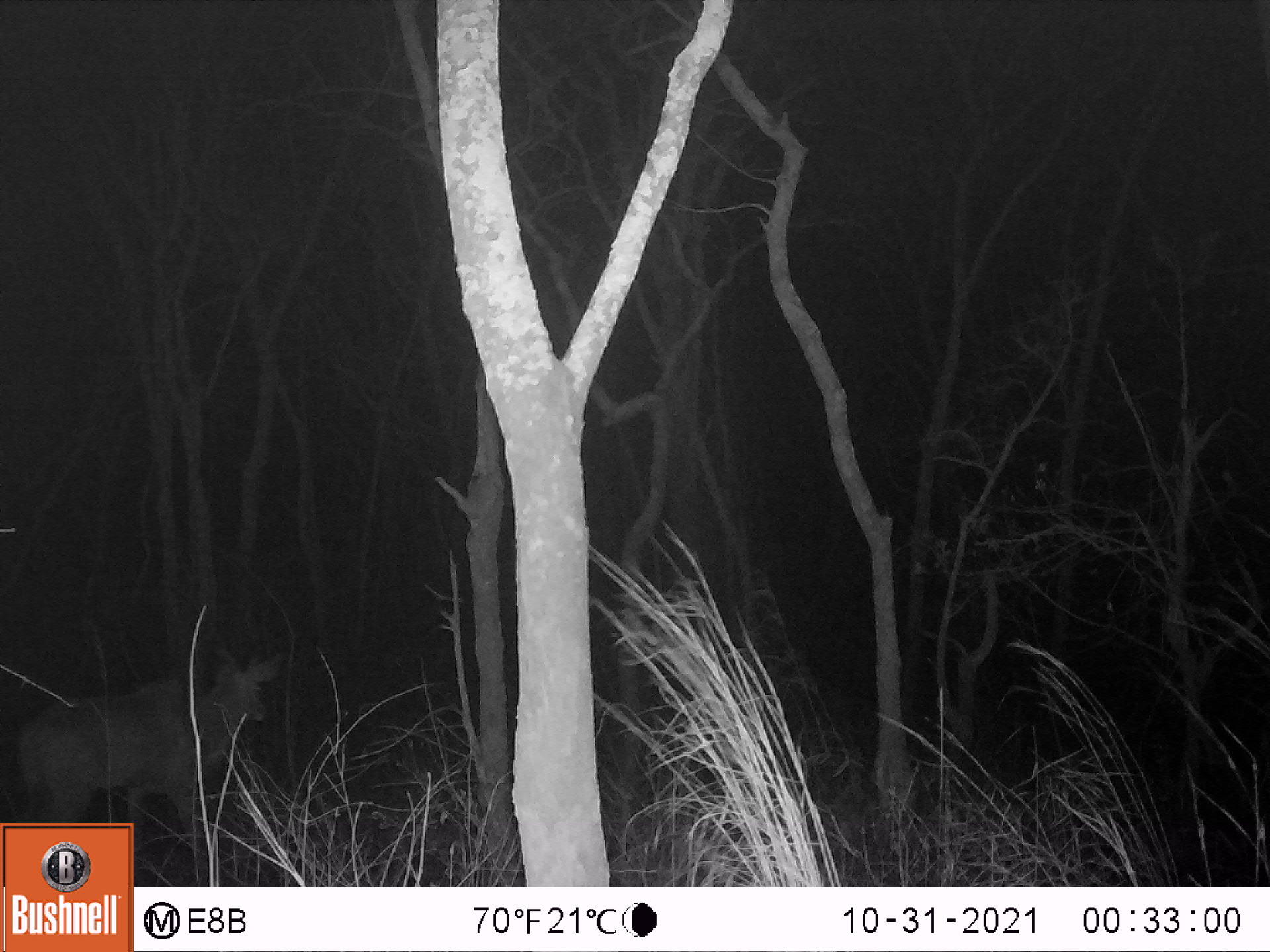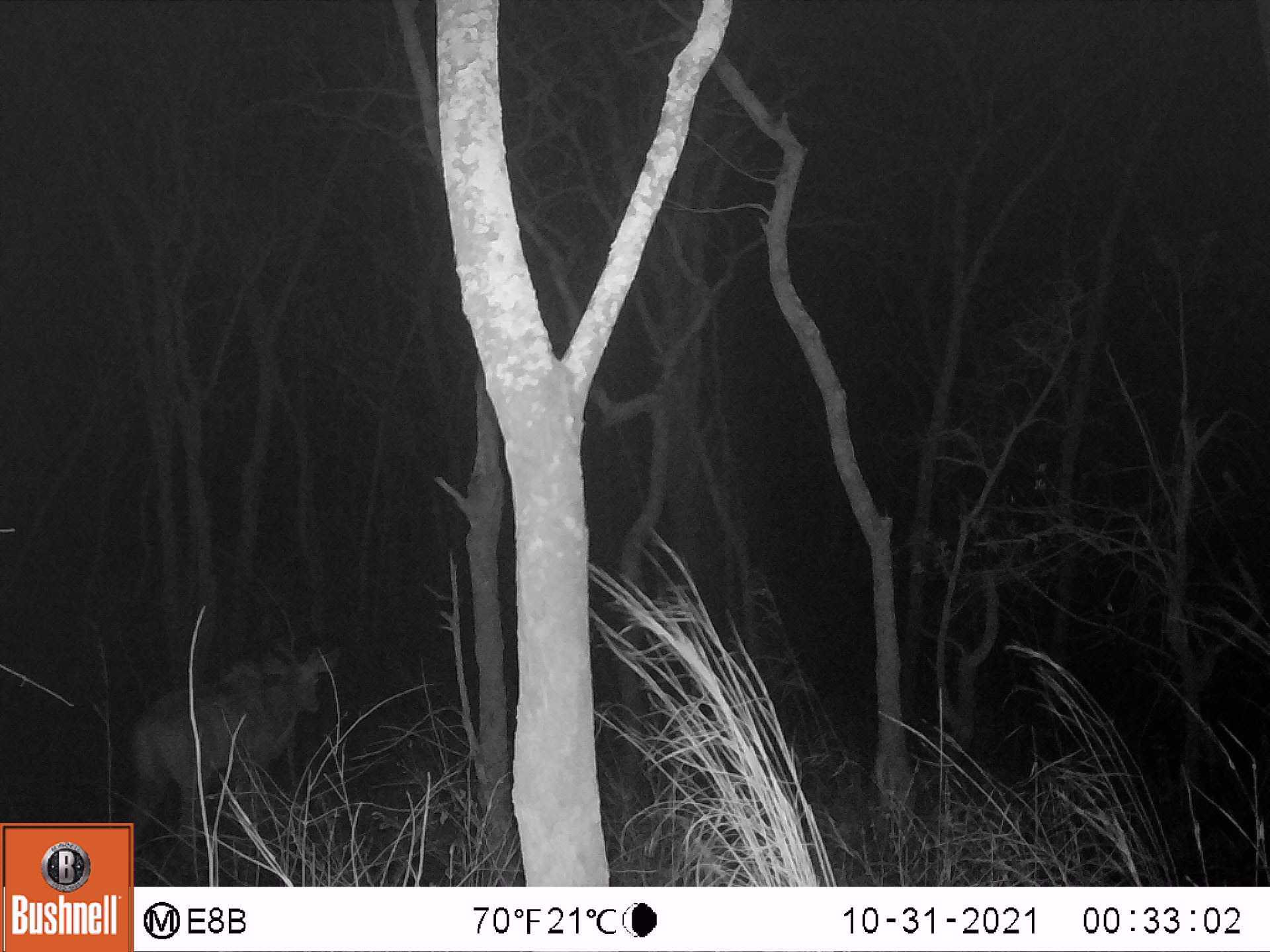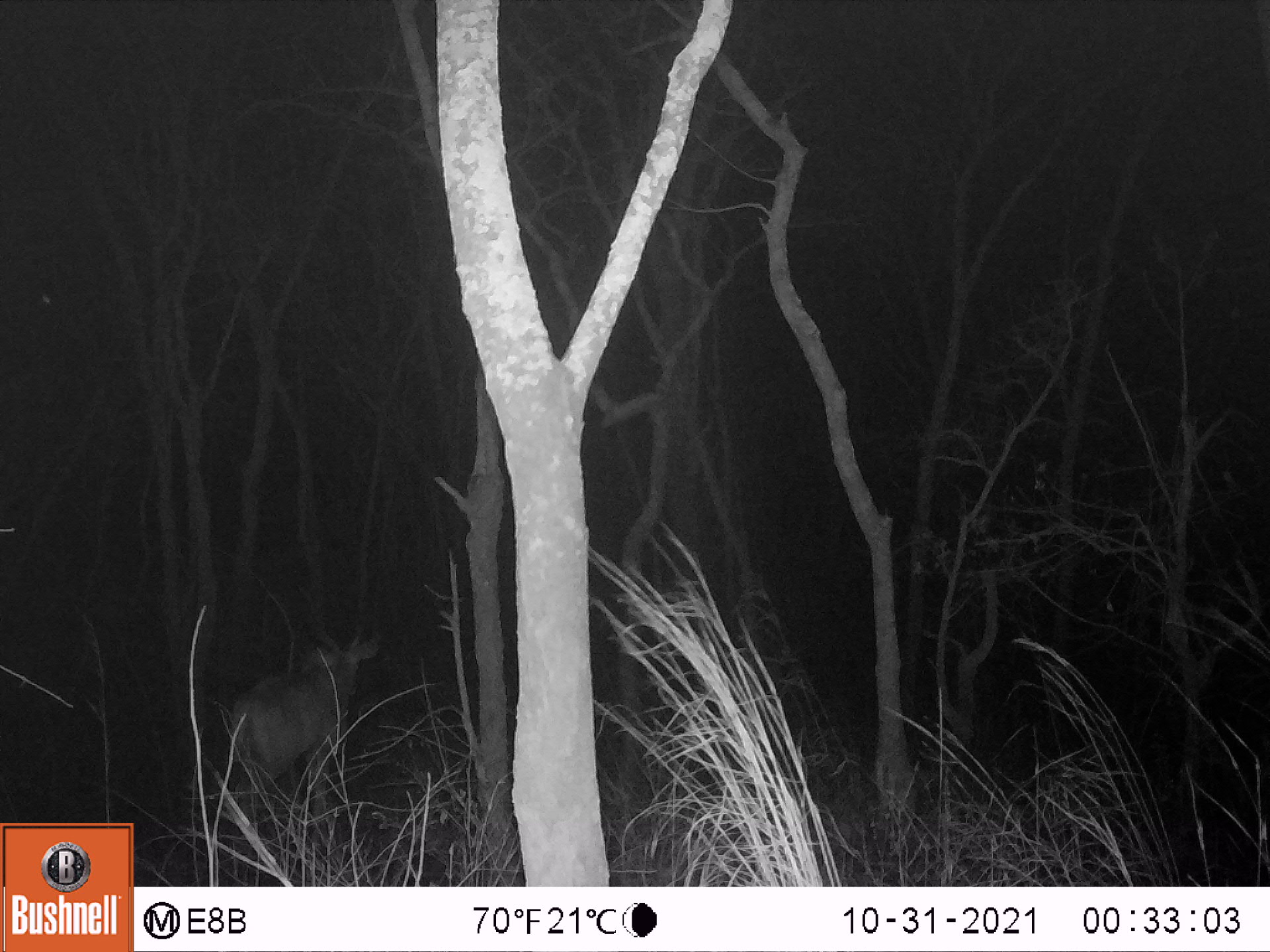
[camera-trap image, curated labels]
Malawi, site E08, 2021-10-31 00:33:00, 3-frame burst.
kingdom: Animalia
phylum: Chordata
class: Mammalia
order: Artiodactyla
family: Bovidae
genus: Tragelaphus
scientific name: Tragelaphus strepsiceros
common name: greater kudu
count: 1